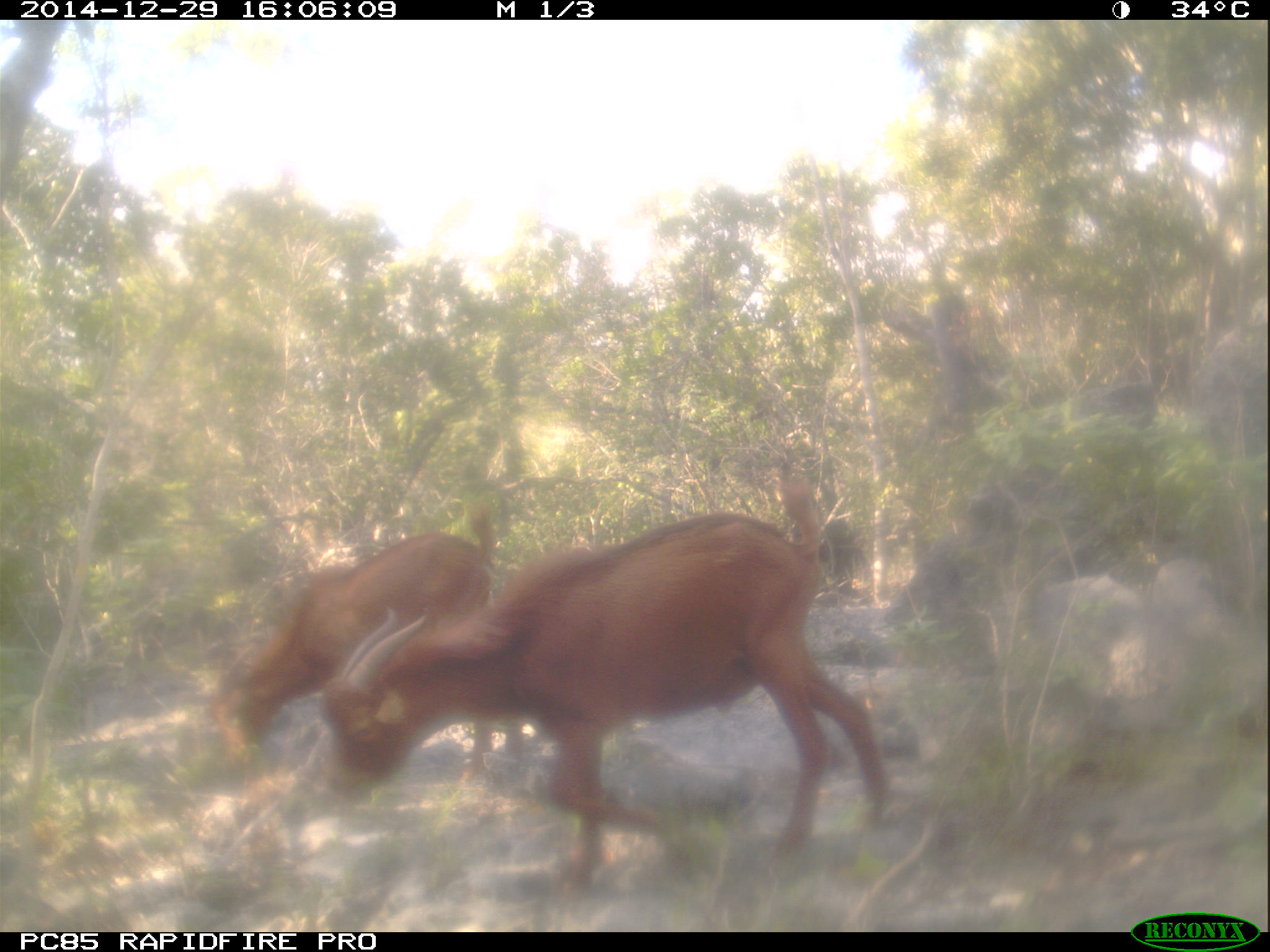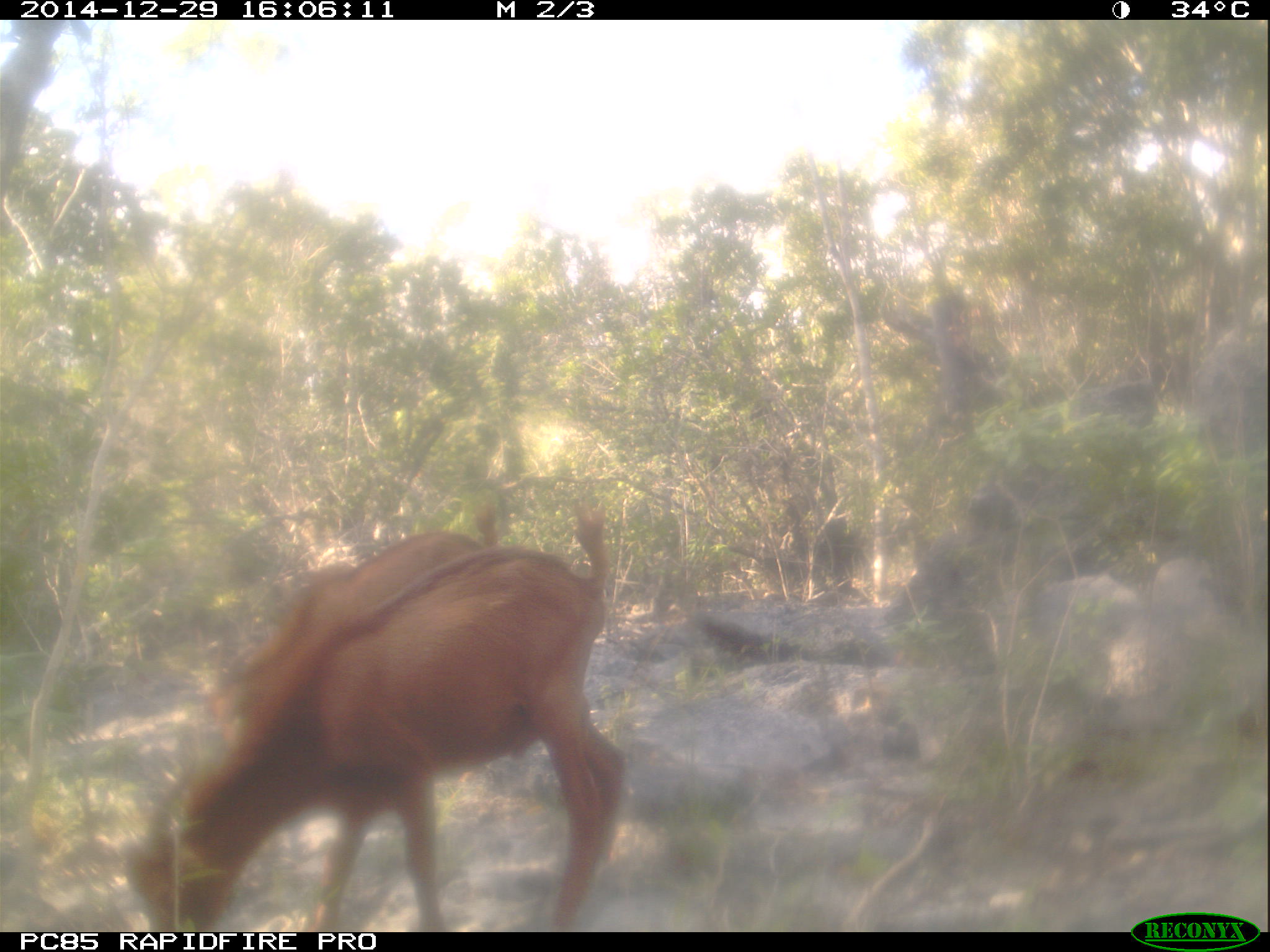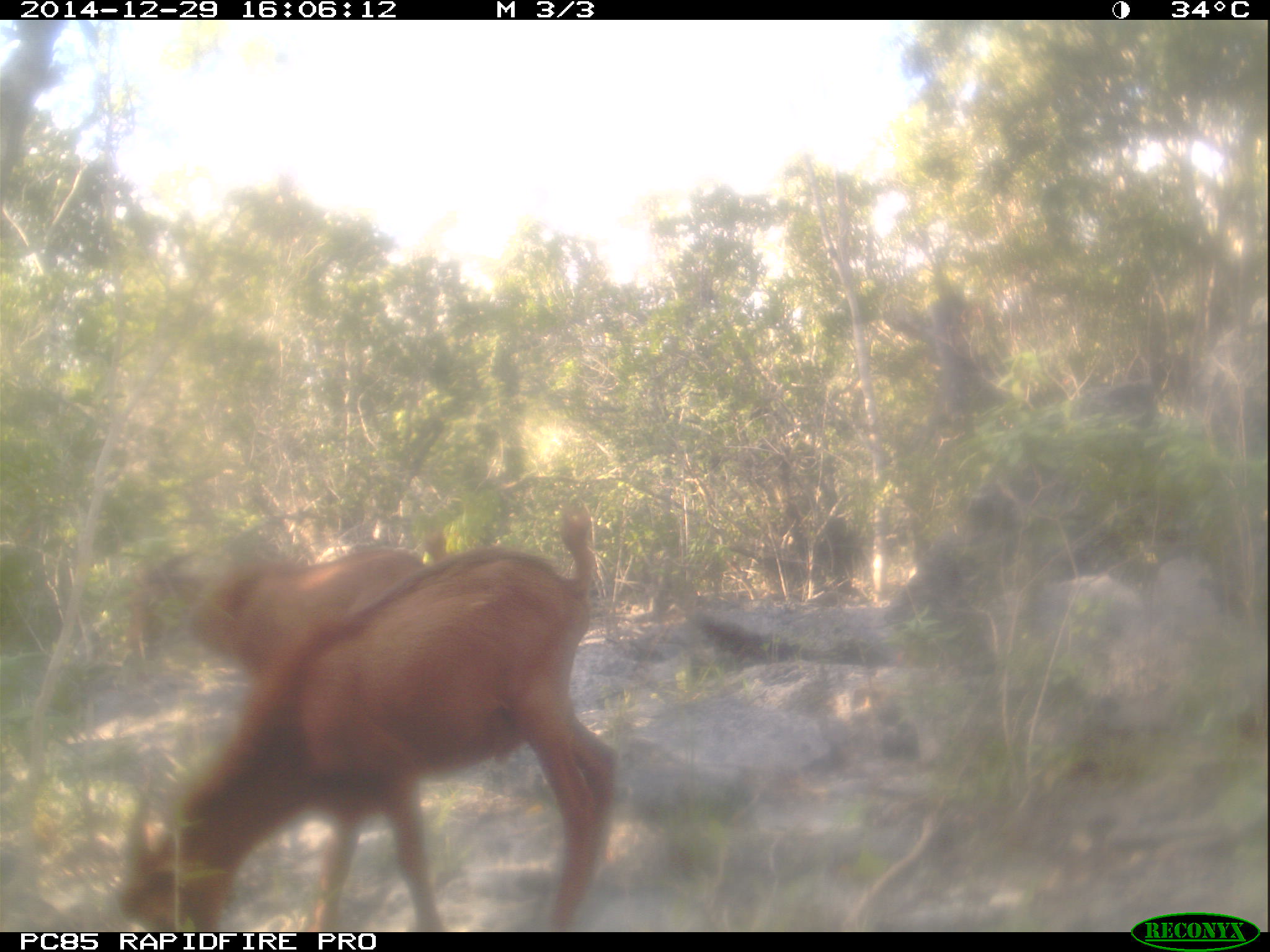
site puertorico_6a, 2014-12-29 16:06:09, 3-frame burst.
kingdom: Animalia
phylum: Chordata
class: Mammalia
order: Artiodactyla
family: Bovidae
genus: Capra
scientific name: Capra hircus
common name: goat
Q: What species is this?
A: Goat (Capra hircus).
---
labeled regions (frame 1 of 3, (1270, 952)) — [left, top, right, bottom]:
goat: [275, 487, 894, 897]; [201, 507, 516, 751]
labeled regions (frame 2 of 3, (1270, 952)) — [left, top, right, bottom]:
goat: [118, 508, 627, 935]; [221, 495, 519, 734]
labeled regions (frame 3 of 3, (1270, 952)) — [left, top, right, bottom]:
goat: [109, 511, 617, 930]